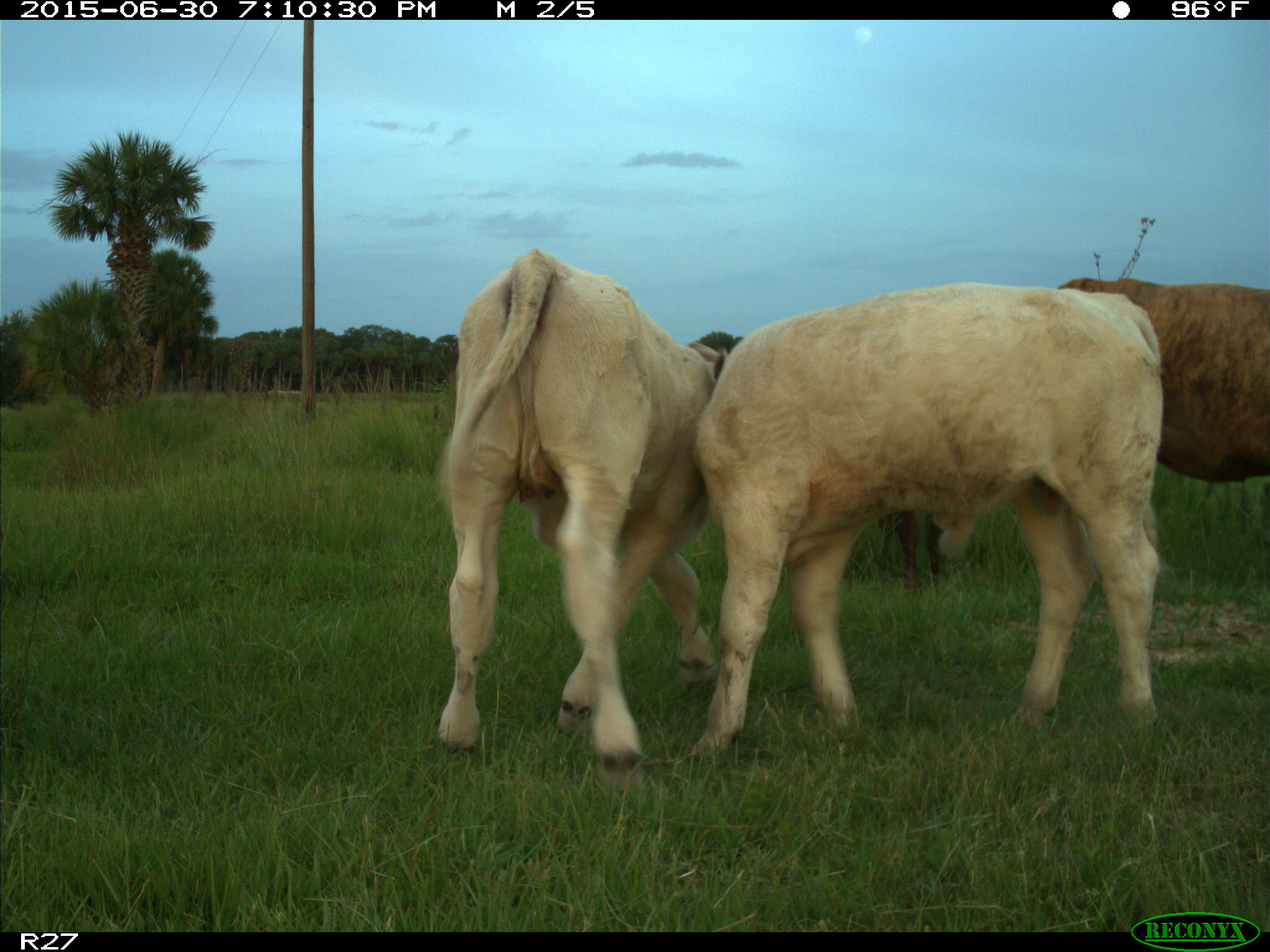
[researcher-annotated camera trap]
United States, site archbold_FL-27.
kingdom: Animalia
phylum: Chordata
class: Mammalia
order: Artiodactyla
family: Bovidae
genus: Bos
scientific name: Bos taurus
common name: domestic cow